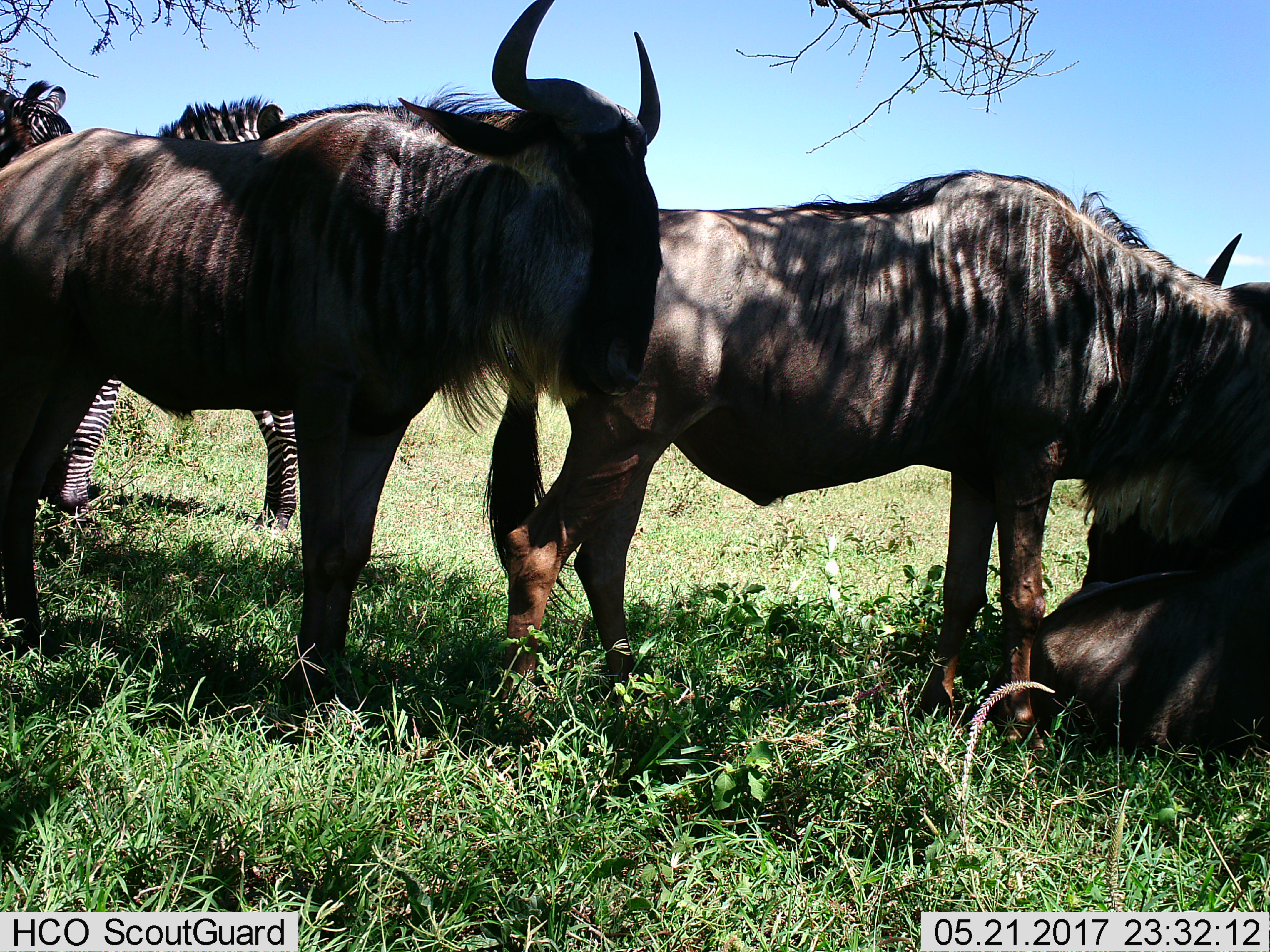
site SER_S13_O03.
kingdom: Animalia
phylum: Chordata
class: Mammalia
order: Artiodactyla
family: Bovidae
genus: Connochaetes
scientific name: Connochaetes taurinus taurinus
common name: blue wildebeest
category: wildebeestblue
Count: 3.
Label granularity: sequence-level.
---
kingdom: Animalia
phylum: Chordata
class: Mammalia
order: Perissodactyla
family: Equidae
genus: Equus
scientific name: Equus quagga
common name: plains zebra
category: zebraplains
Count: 1.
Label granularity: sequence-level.